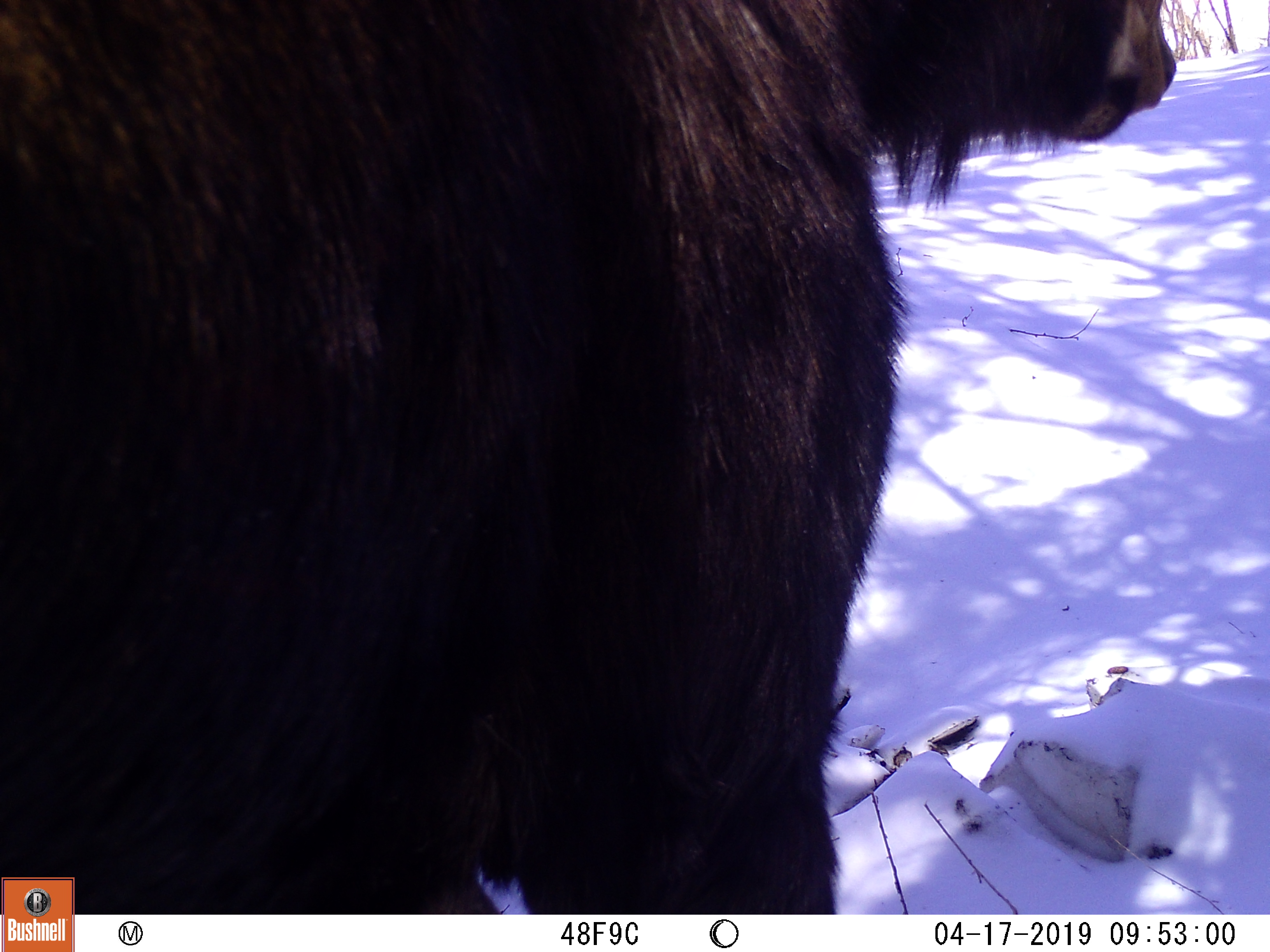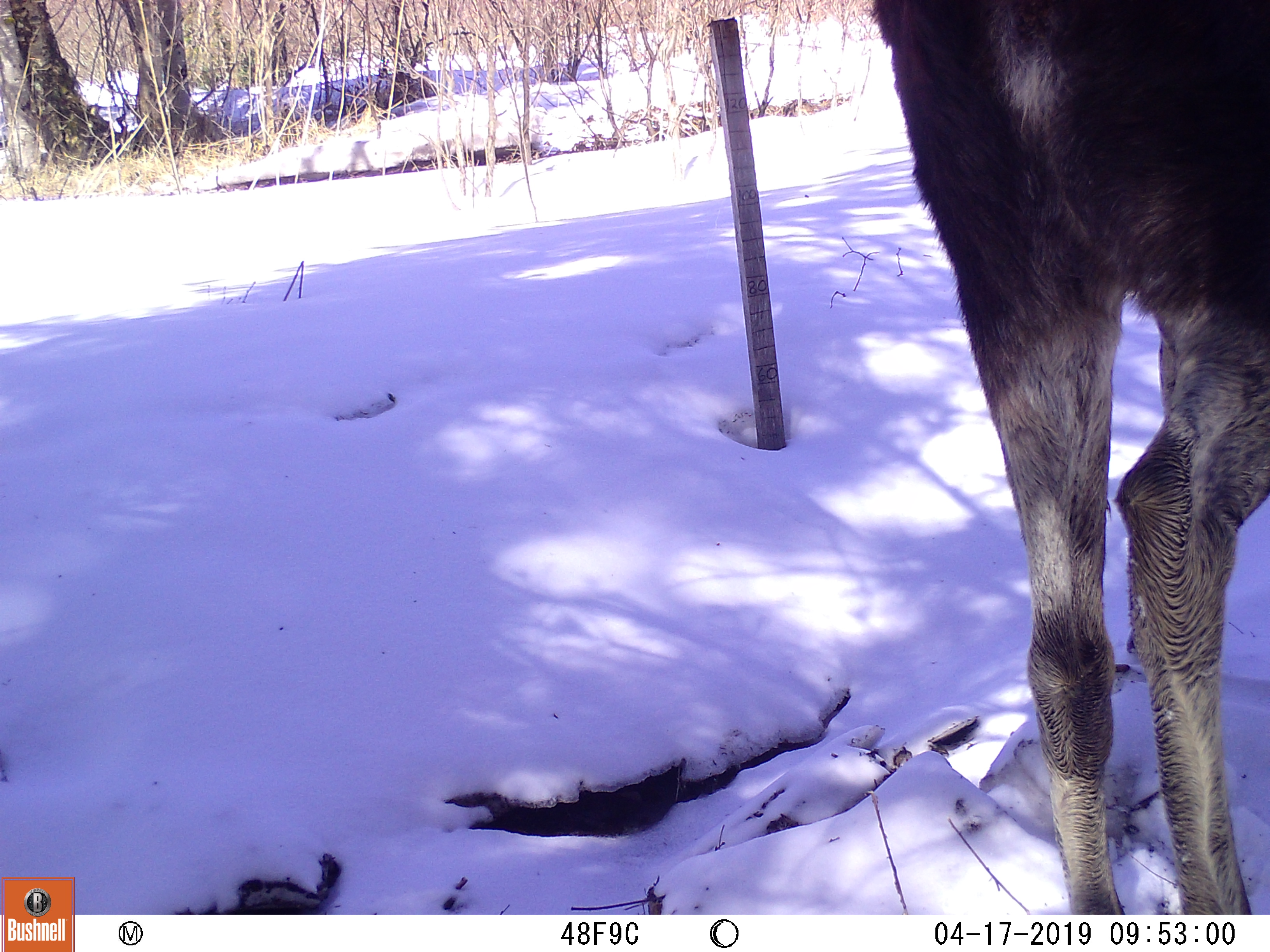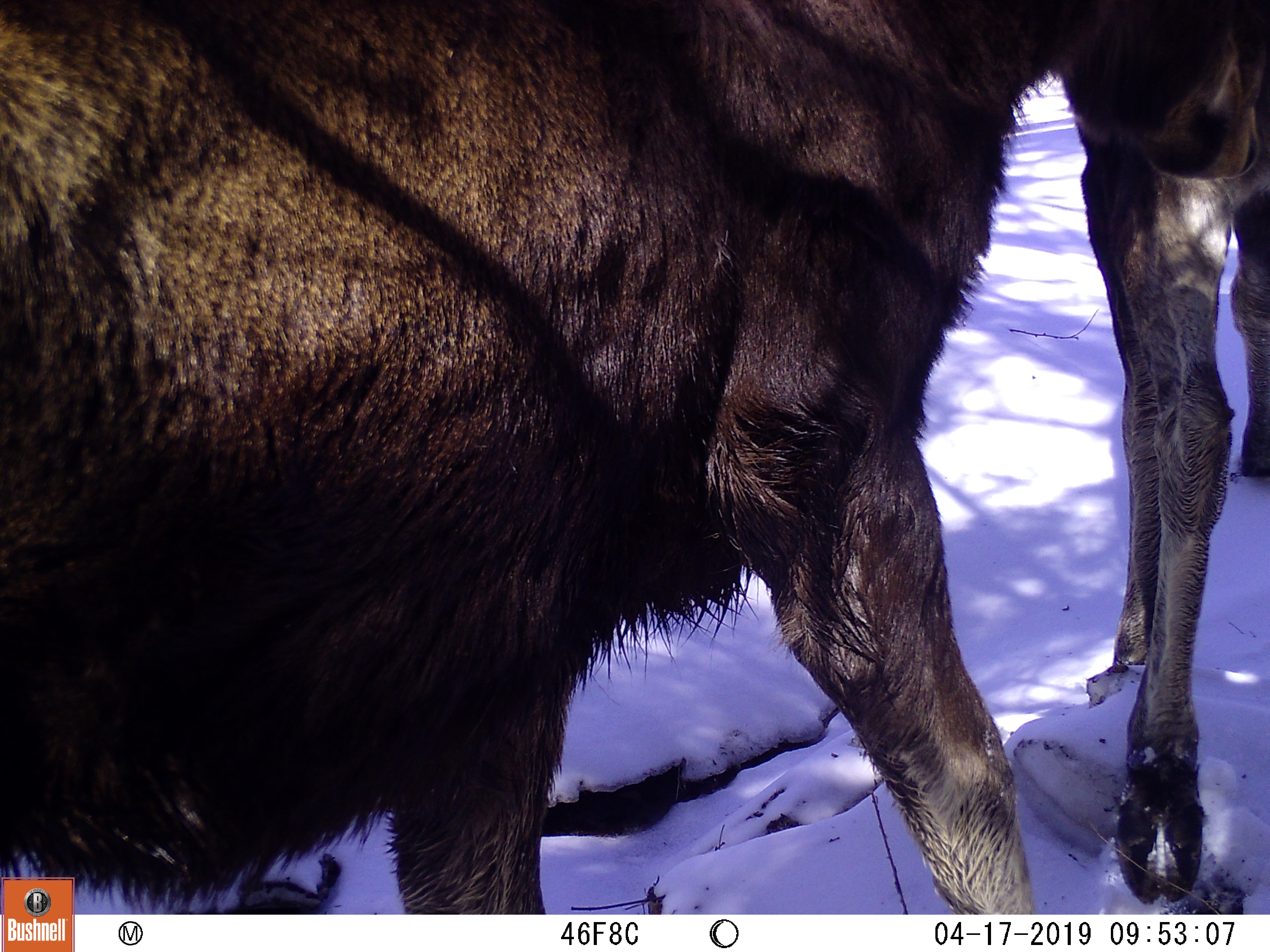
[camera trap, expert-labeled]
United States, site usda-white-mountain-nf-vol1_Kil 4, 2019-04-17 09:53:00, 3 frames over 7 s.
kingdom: Animalia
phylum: Chordata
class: Mammalia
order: Artiodactyla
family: Cervidae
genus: Alces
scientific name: Alces alces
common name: moose